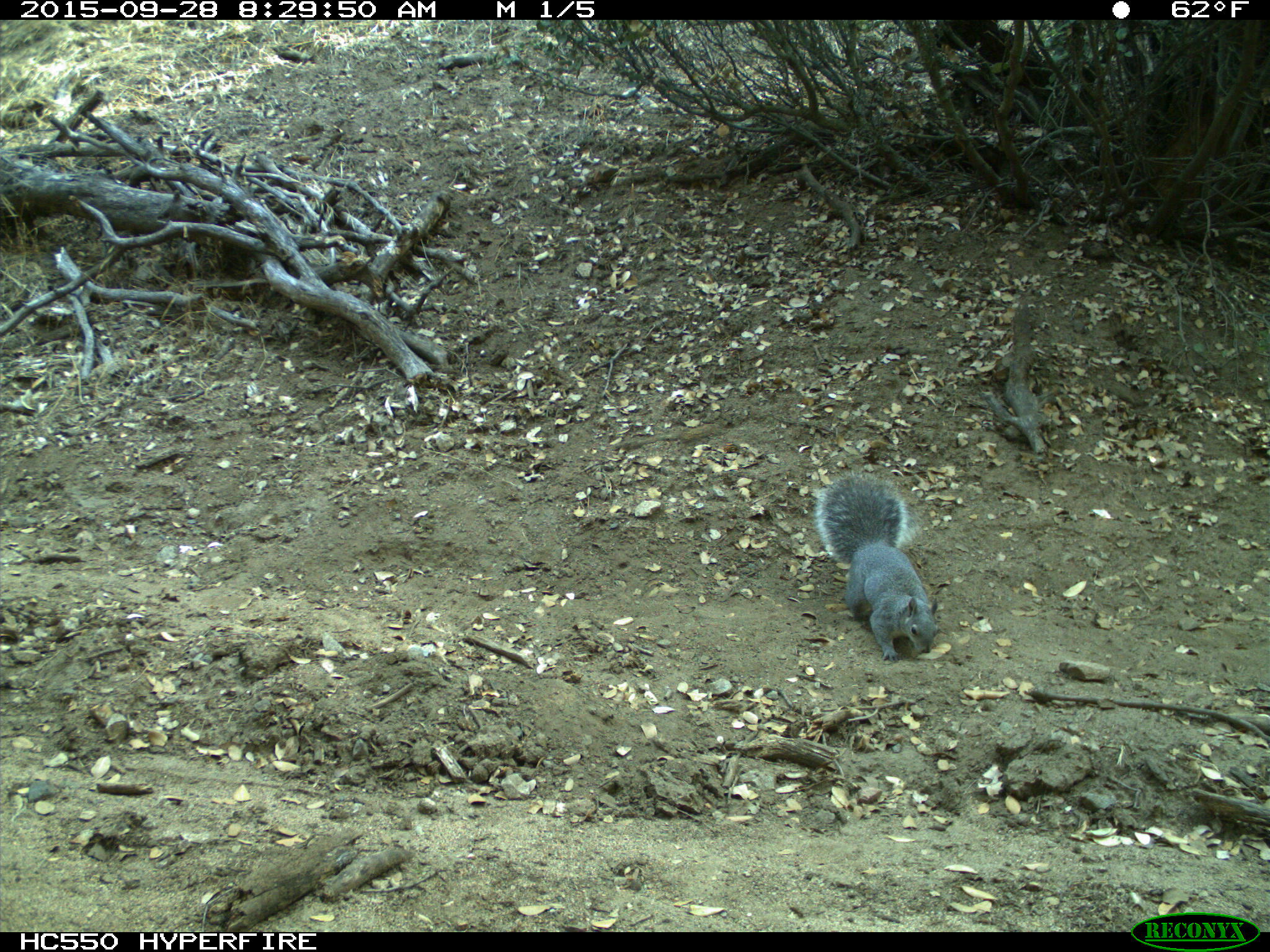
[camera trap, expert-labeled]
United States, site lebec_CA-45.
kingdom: Animalia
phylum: Chordata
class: Mammalia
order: Rodentia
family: Sciuridae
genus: Sciurus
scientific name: Sciurus carolinensis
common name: eastern gray squirrel